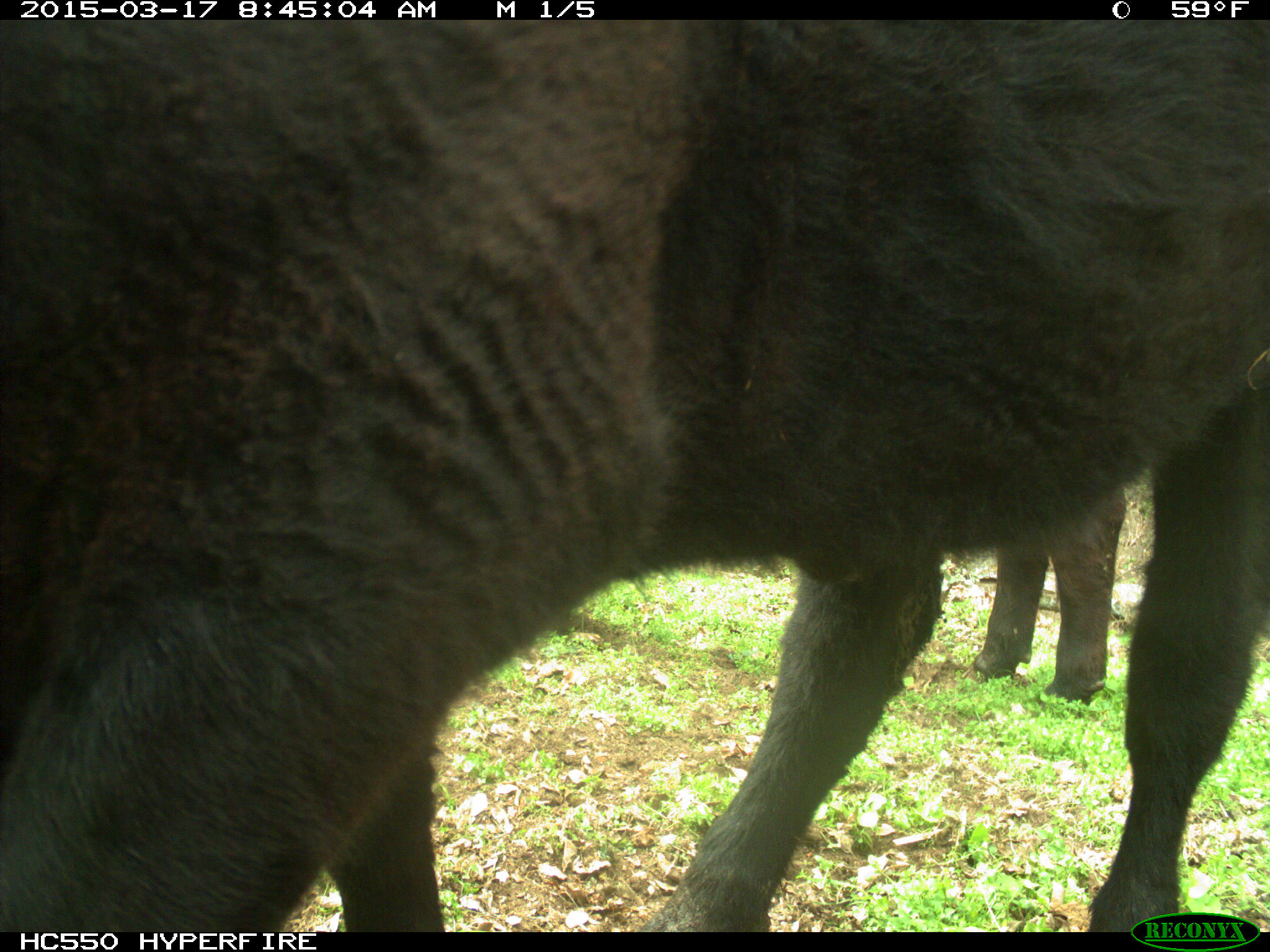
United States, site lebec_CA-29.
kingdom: Animalia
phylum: Chordata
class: Mammalia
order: Artiodactyla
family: Bovidae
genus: Bos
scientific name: Bos taurus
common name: domestic cow